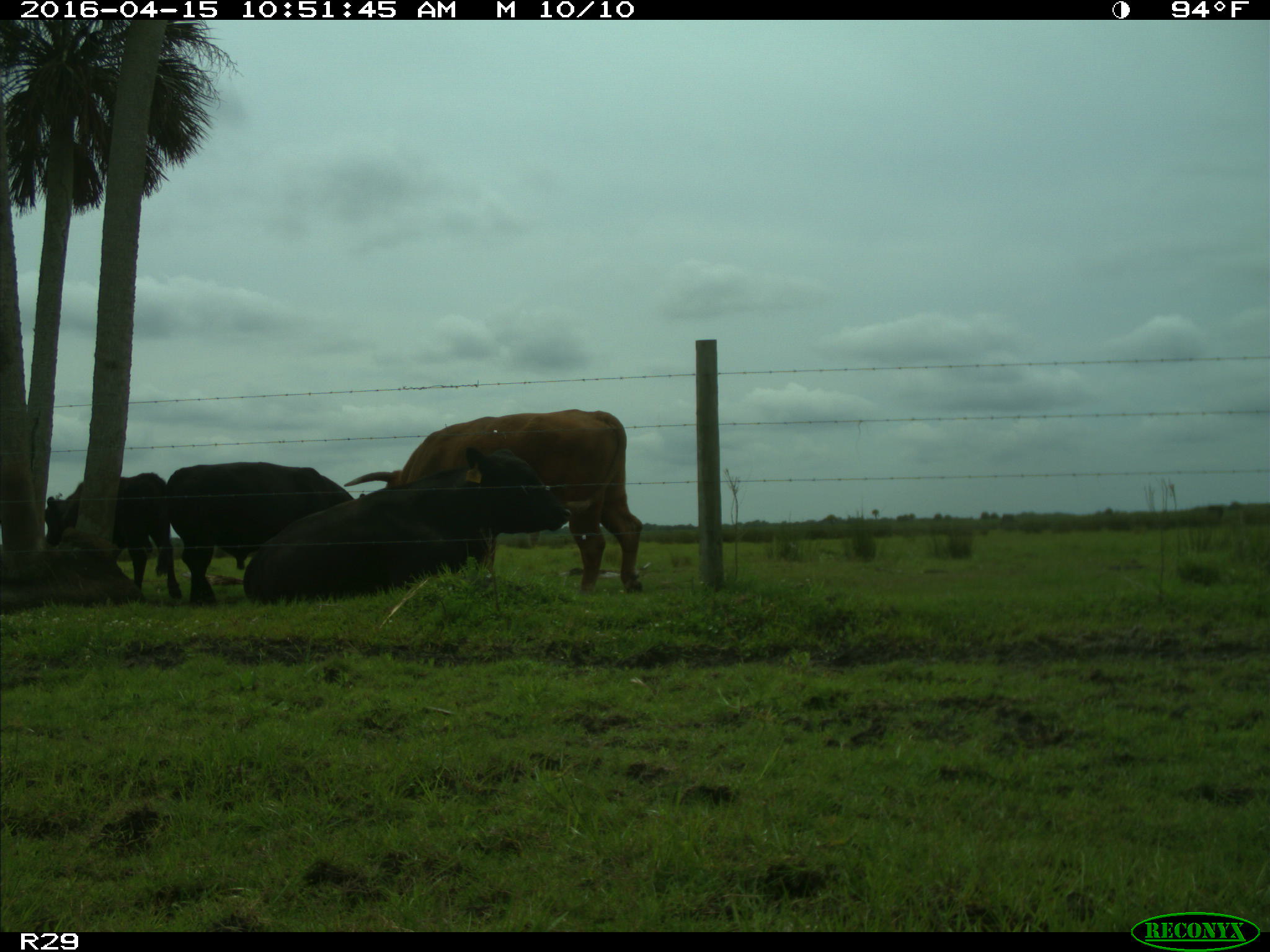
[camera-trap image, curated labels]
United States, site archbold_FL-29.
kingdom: Animalia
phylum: Chordata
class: Mammalia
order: Artiodactyla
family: Bovidae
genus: Bos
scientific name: Bos taurus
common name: domestic cow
Bos taurus (domestic cow).